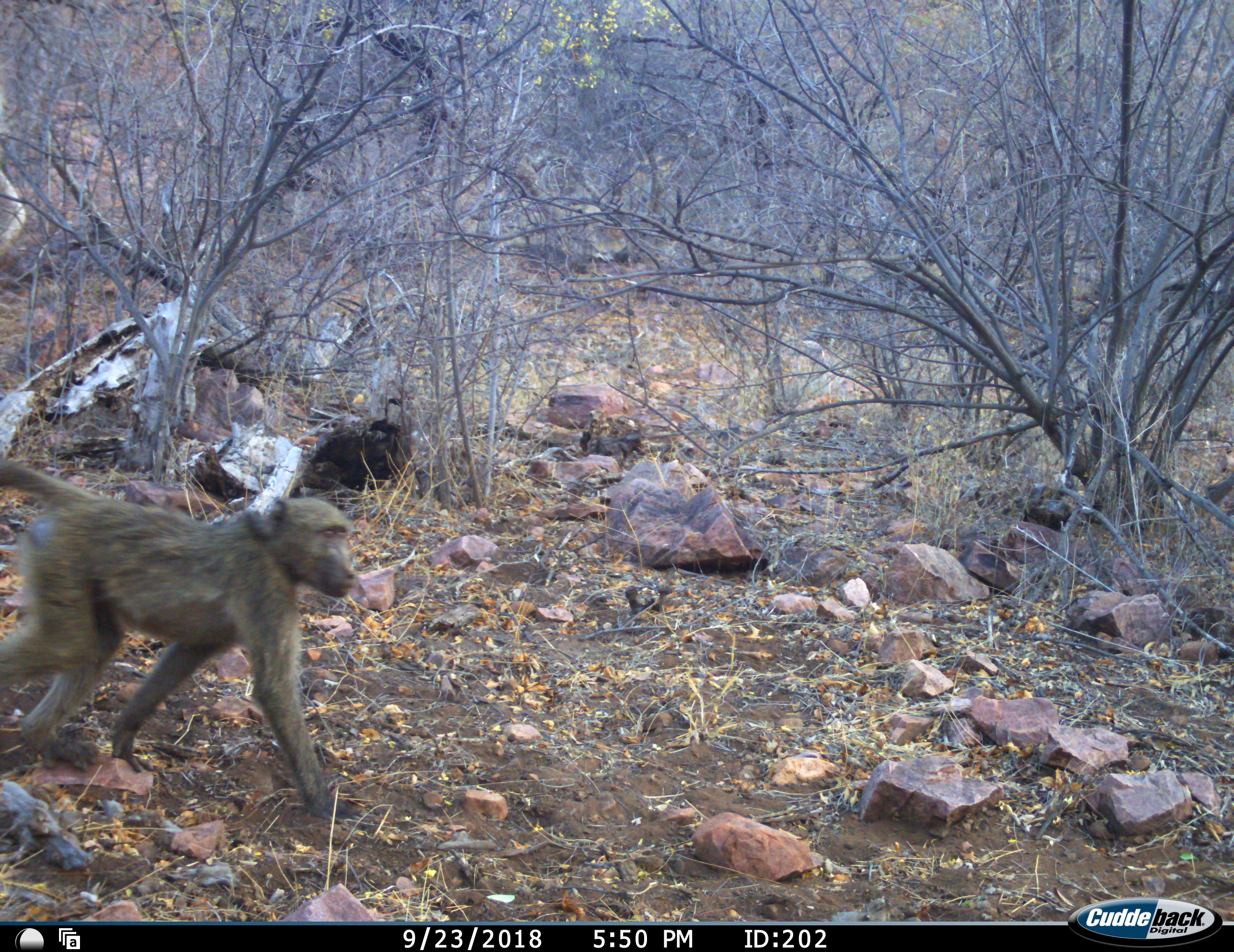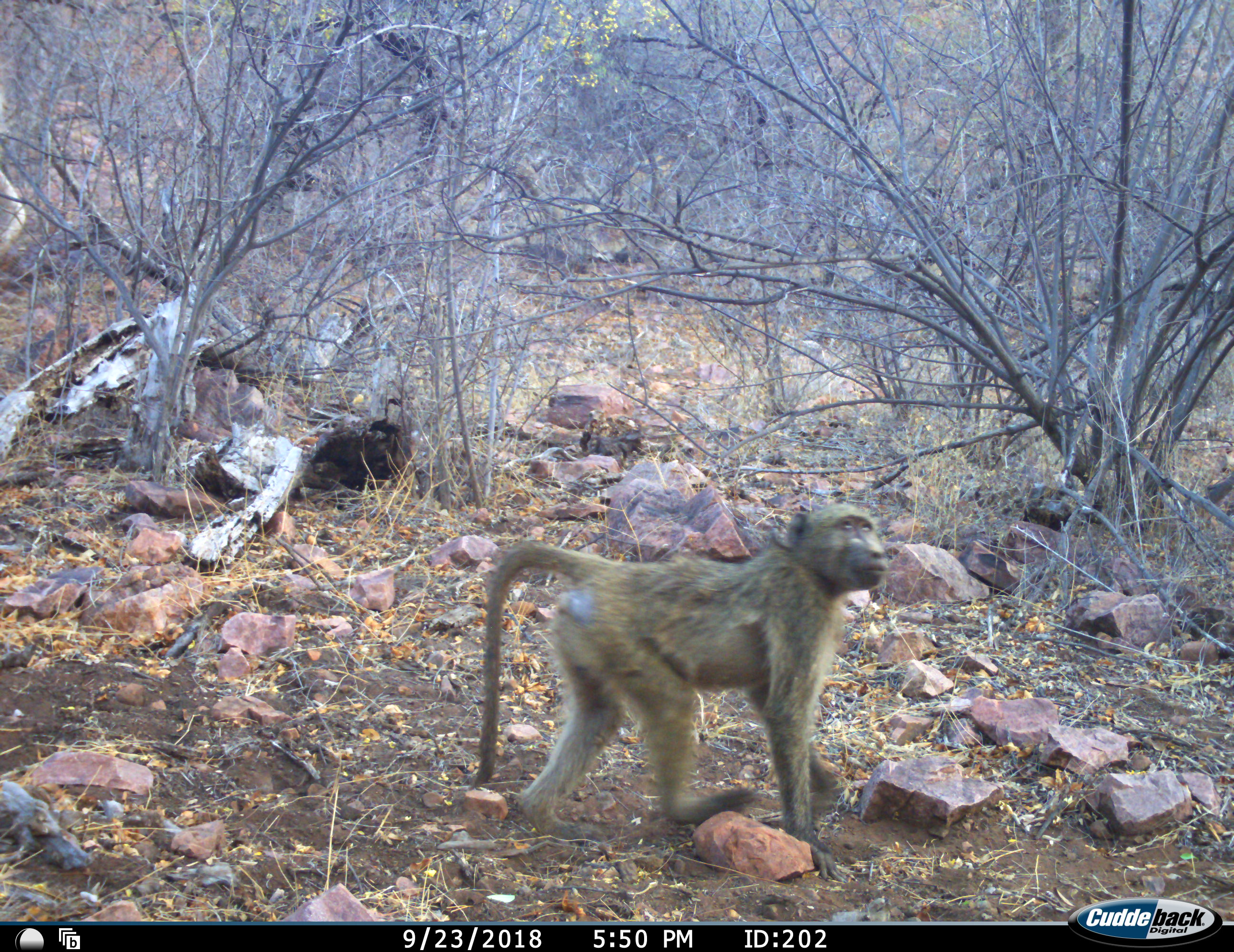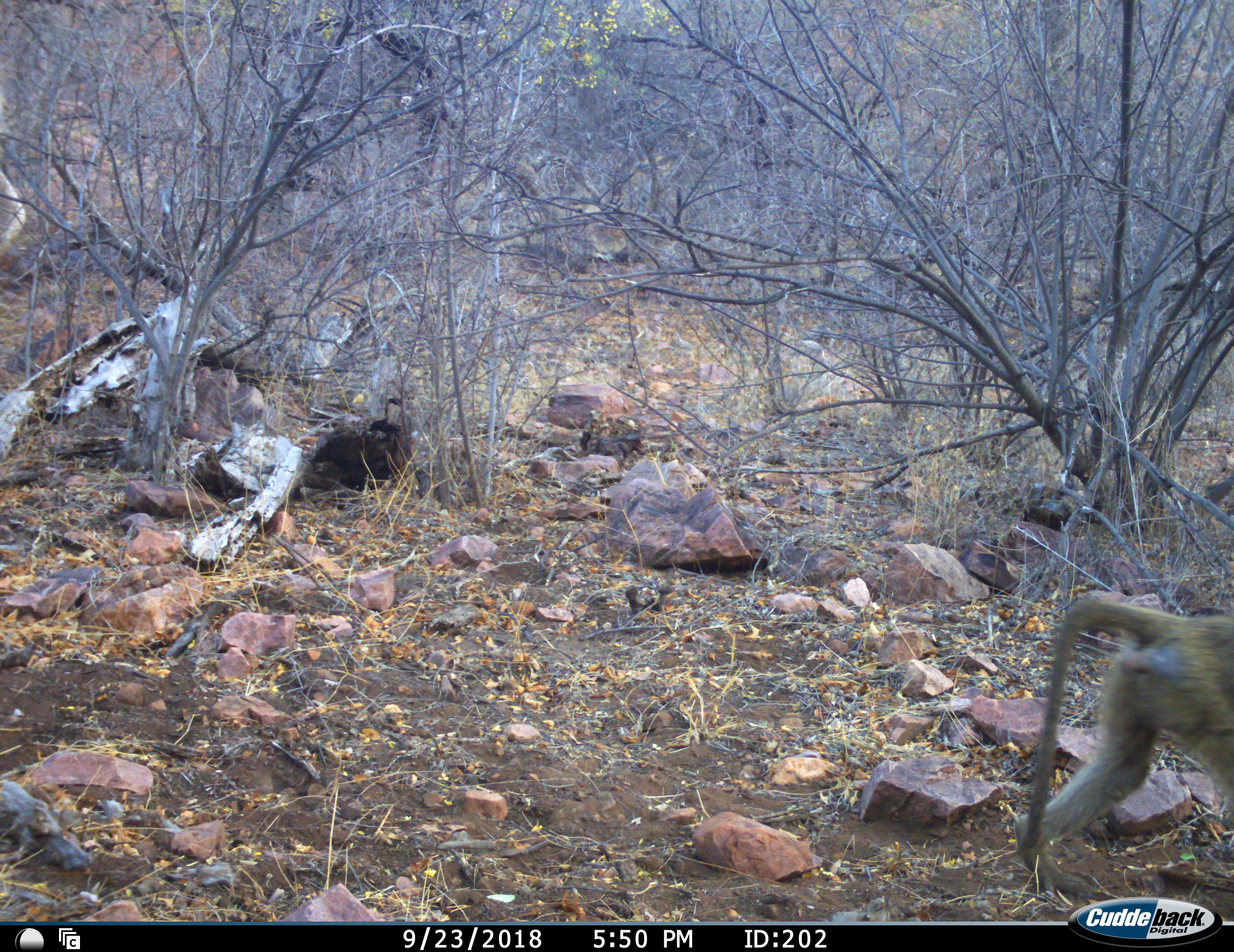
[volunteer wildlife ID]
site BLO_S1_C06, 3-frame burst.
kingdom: Animalia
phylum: Chordata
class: Mammalia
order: Primates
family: Cercopithecidae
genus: Papio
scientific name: Papio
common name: baboon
Baboon (Papio), count 1. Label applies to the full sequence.